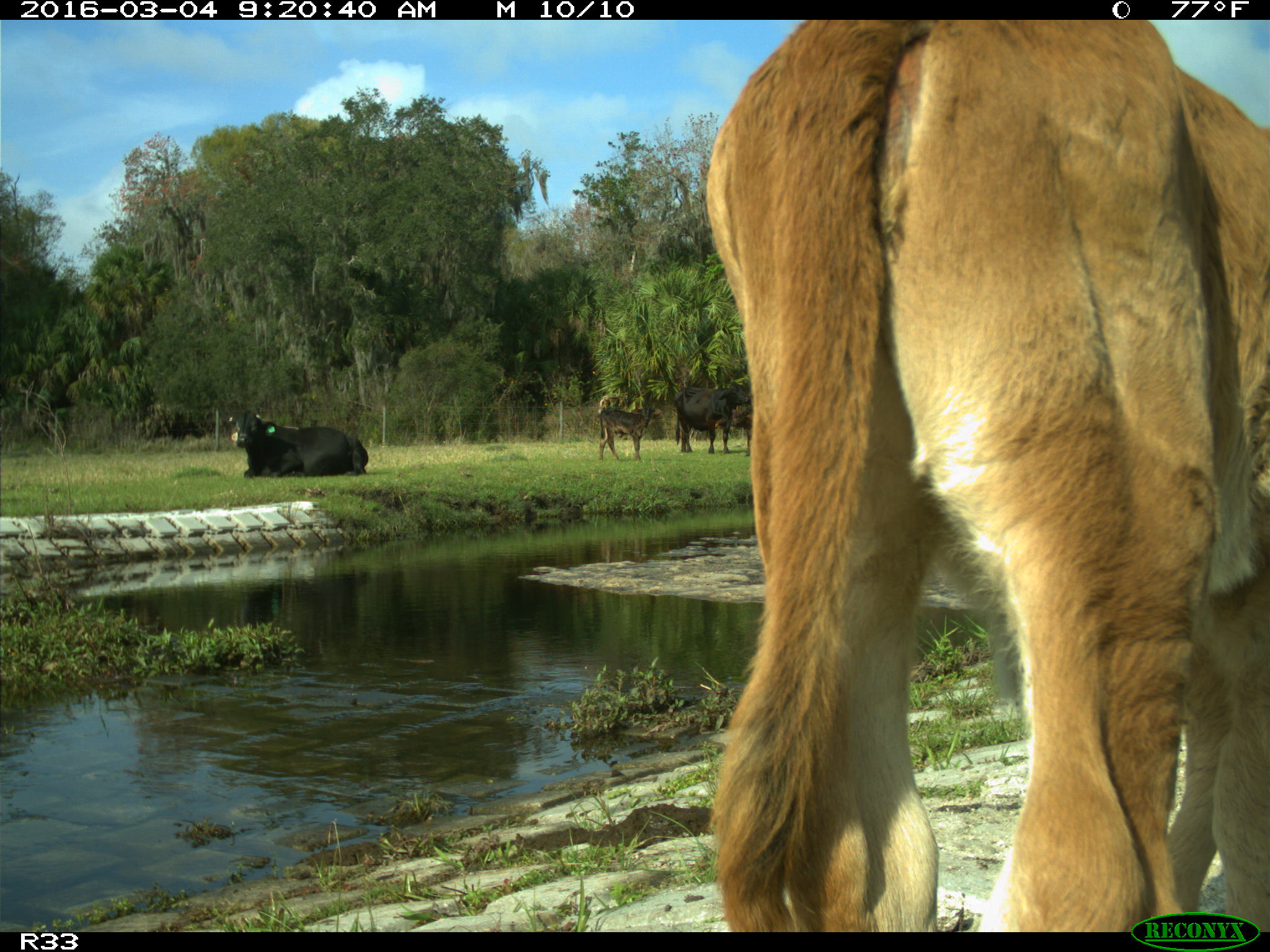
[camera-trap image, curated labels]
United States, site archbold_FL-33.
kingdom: Animalia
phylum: Chordata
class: Mammalia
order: Artiodactyla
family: Bovidae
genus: Bos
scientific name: Bos taurus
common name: domestic cow